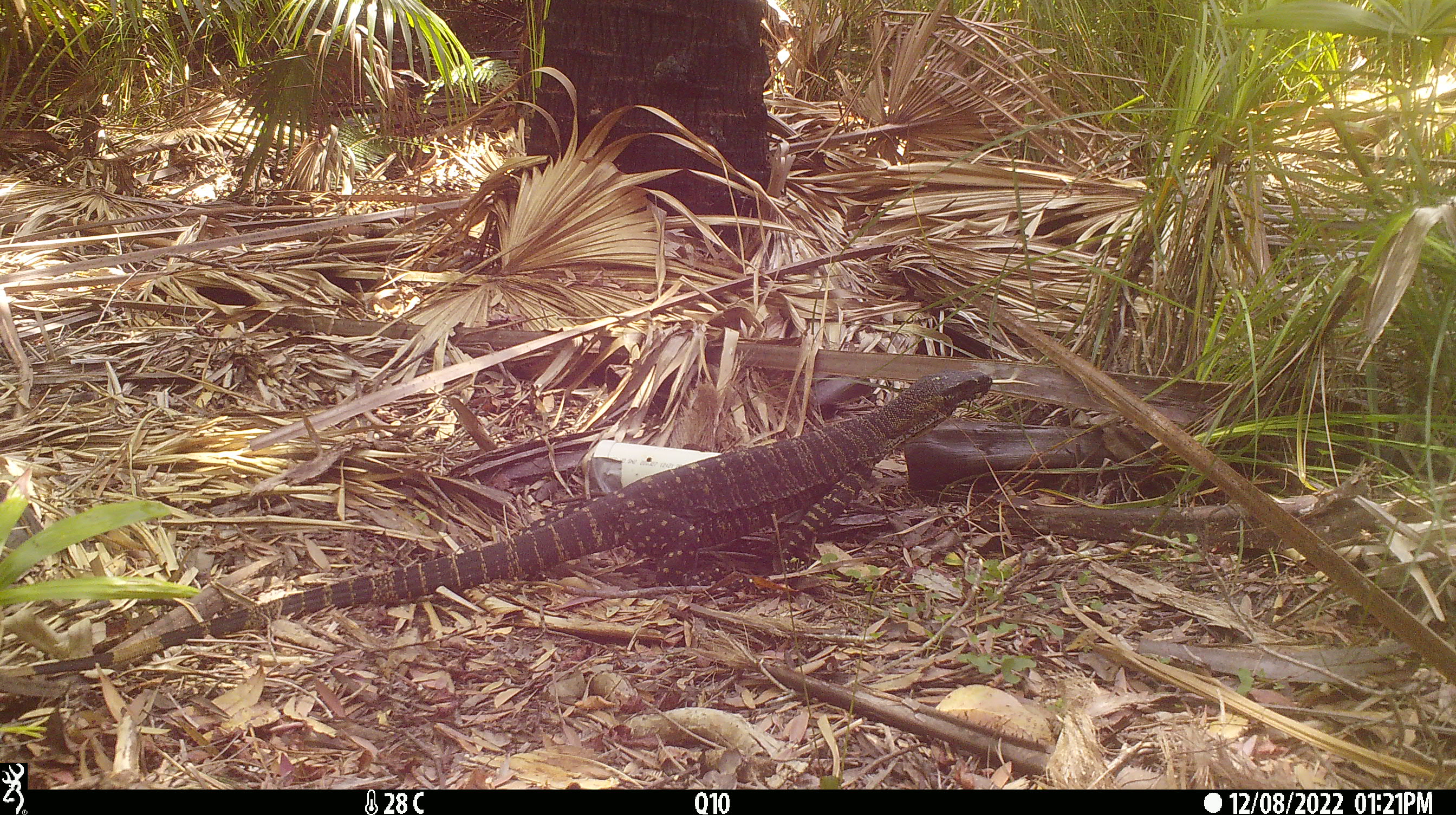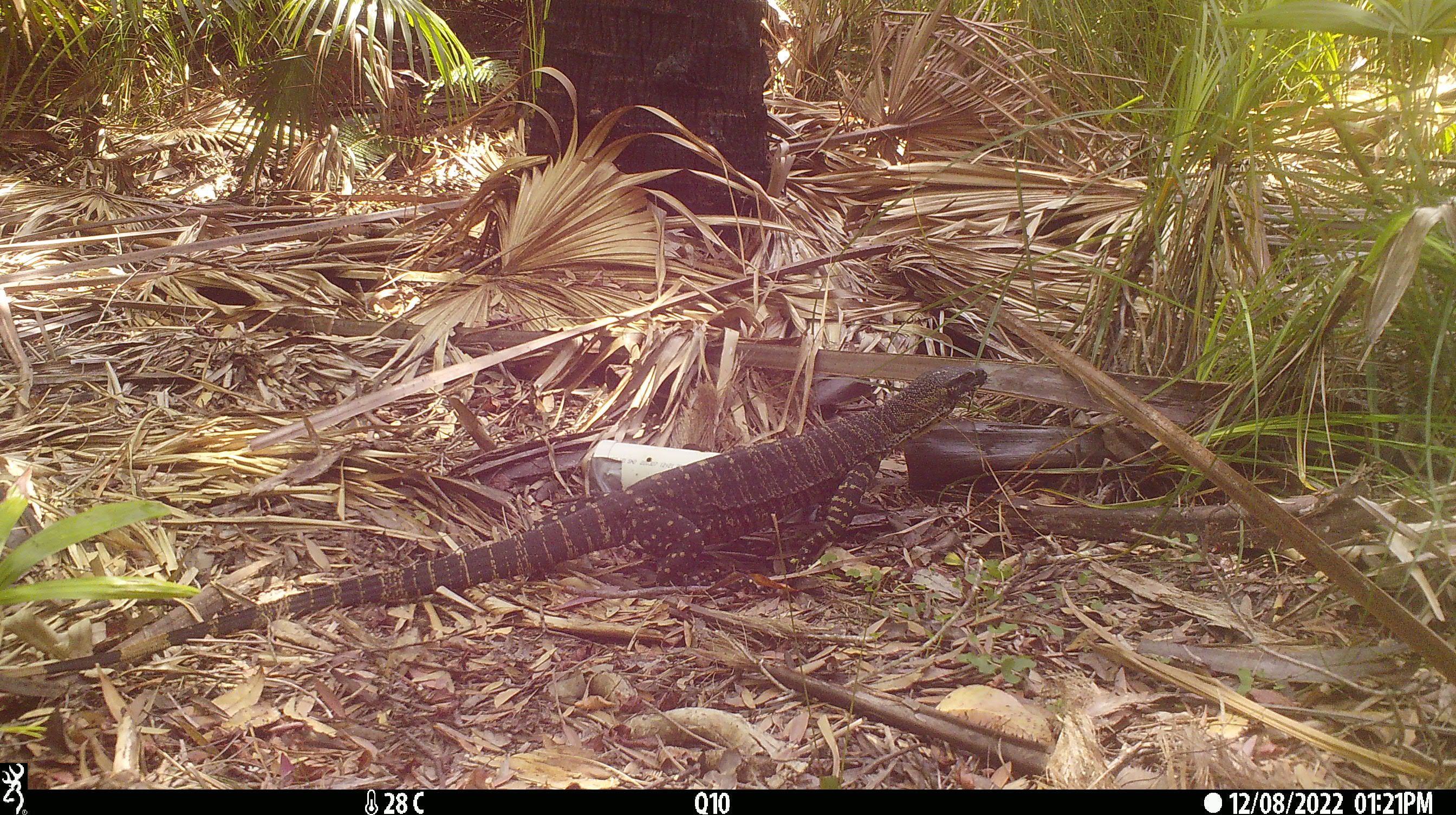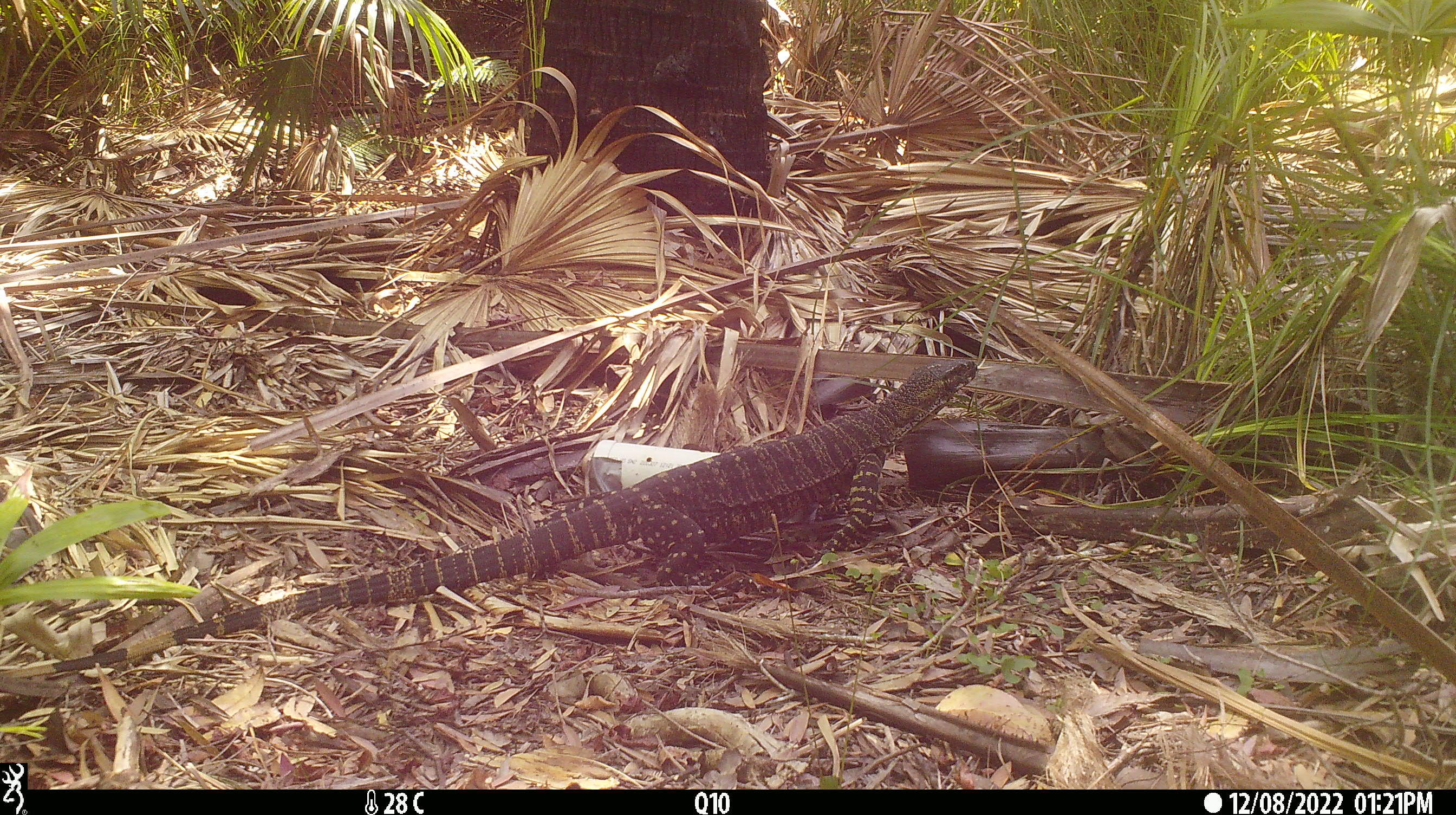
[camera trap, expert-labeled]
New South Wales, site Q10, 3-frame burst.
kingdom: Animalia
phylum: Chordata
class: Reptilia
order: Squamata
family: Varanidae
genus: Varanus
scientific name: Varanus varius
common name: lace monitor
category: goanna